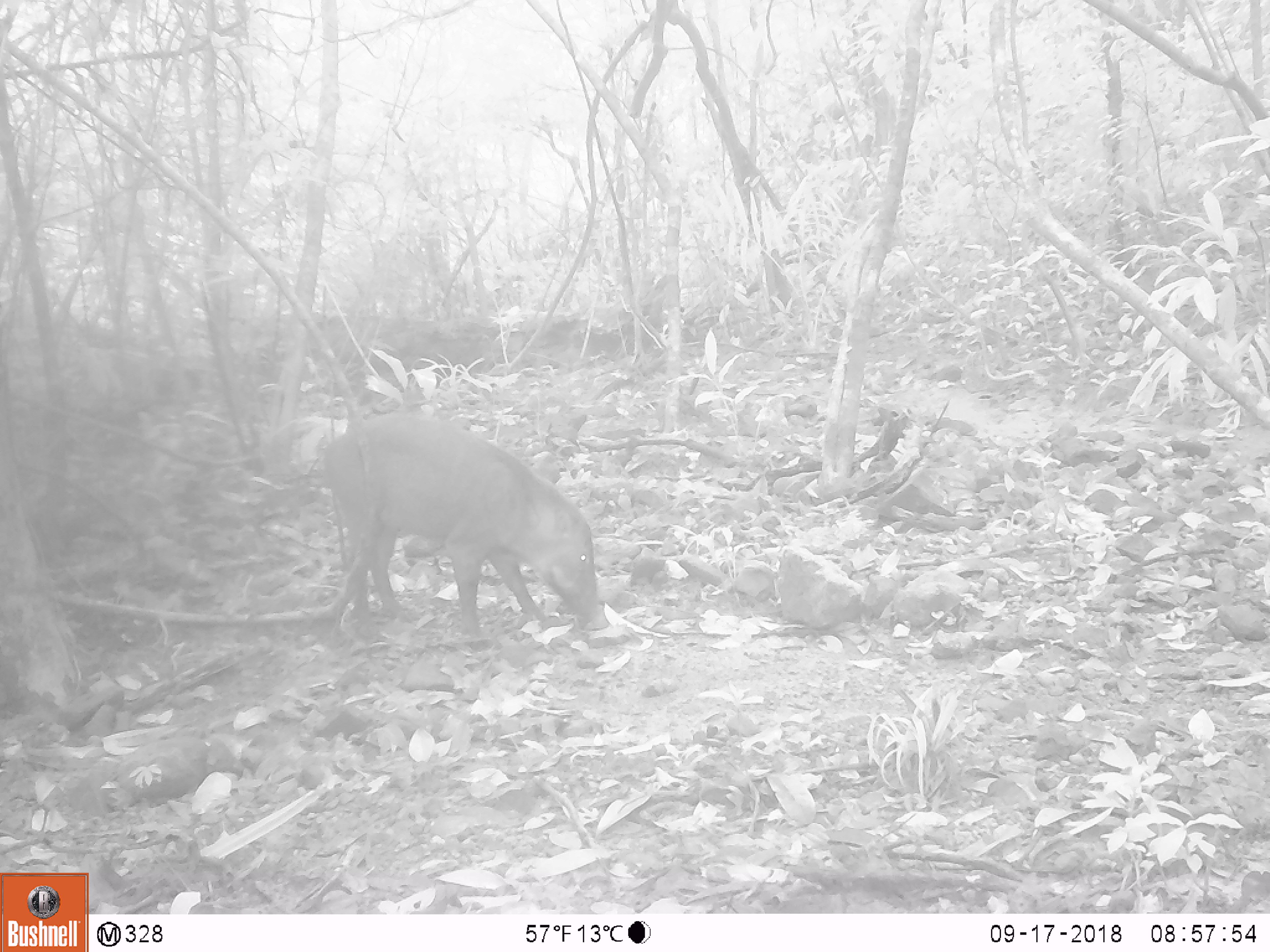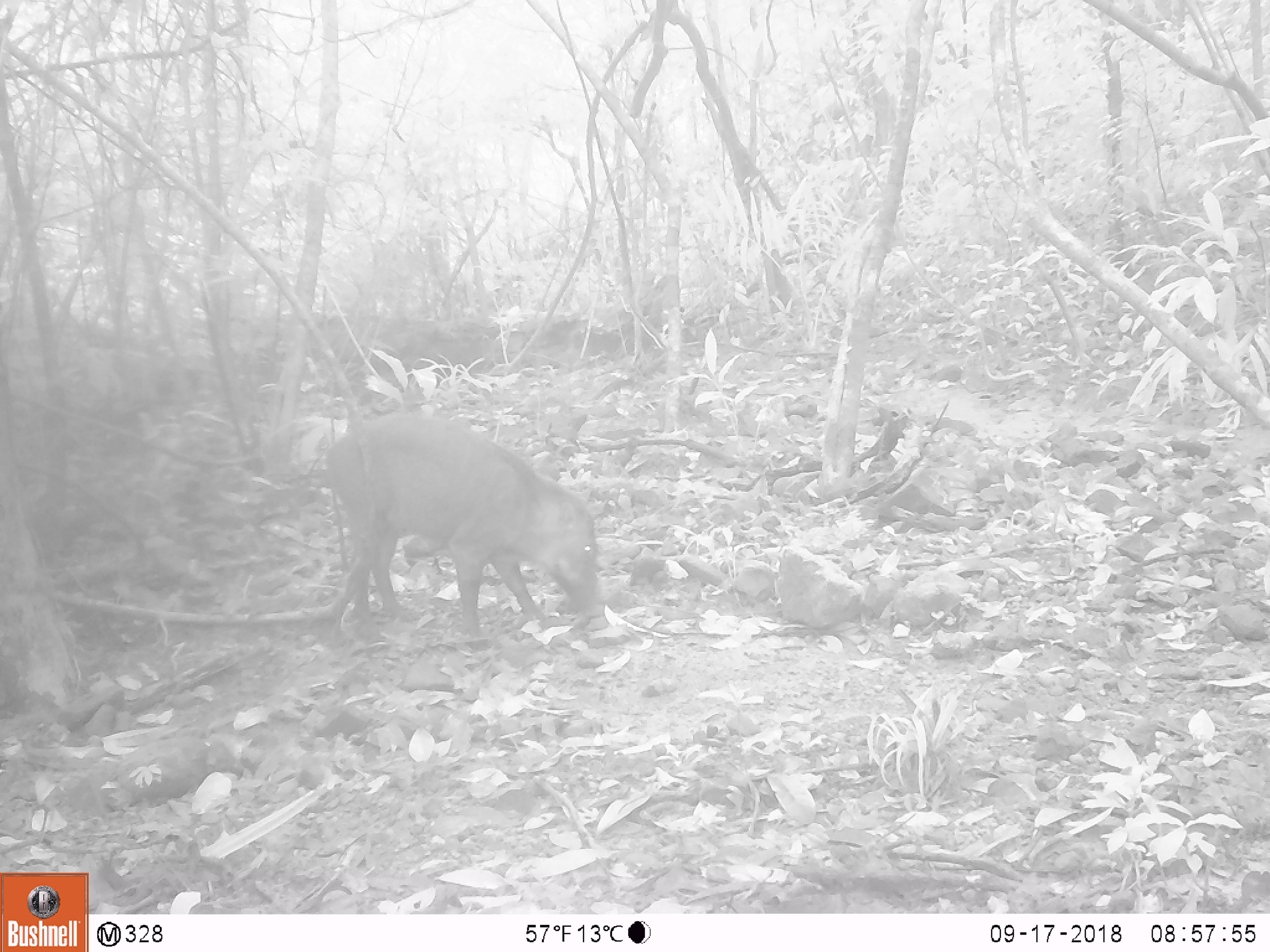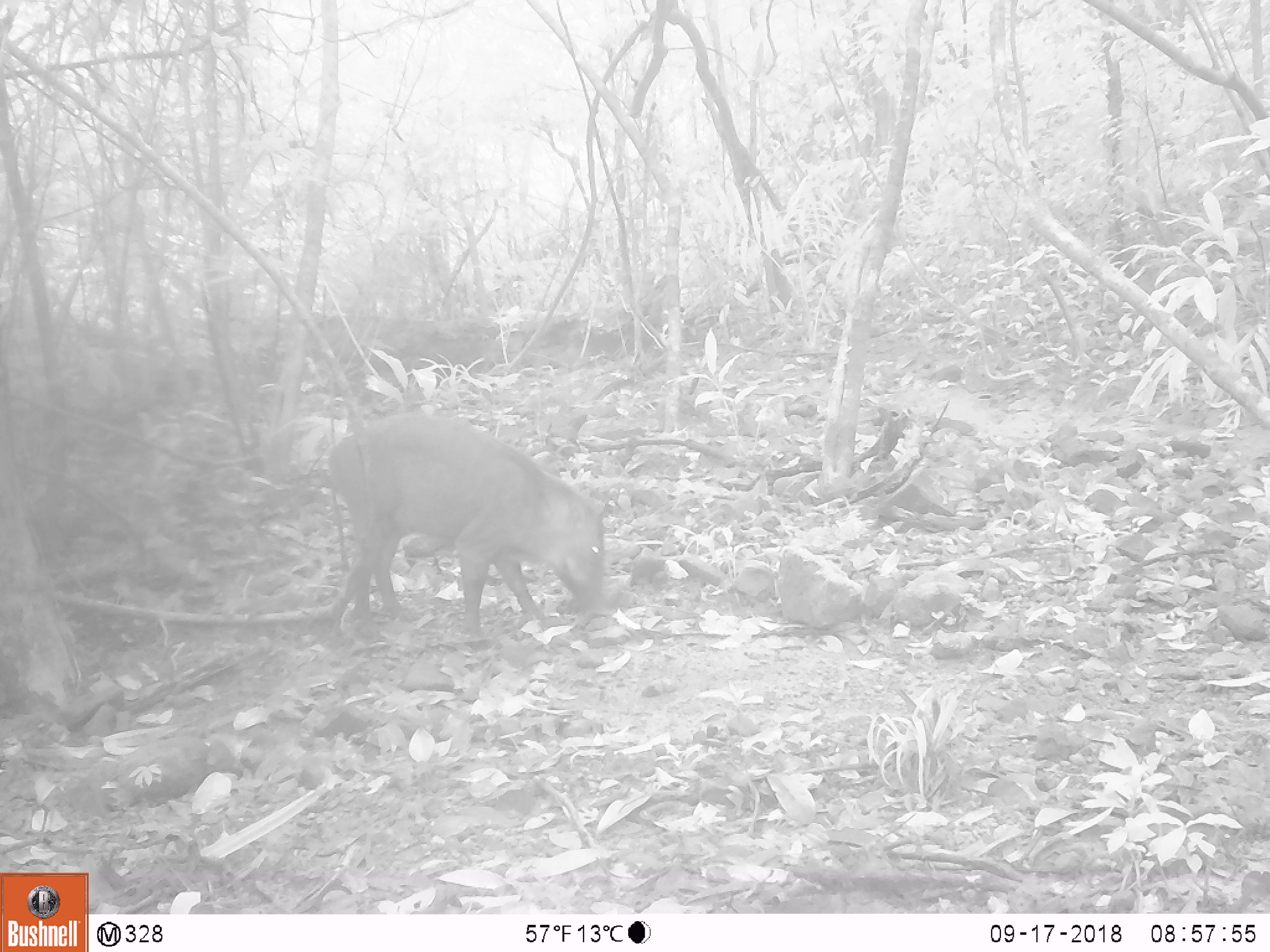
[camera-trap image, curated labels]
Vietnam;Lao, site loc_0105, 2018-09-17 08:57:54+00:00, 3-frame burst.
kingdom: Animalia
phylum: Chordata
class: Mammalia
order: Artiodactyla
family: Suidae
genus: Sus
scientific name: Sus scrofa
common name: eurasian wild pig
Eurasian wild pig (Sus scrofa). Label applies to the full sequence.